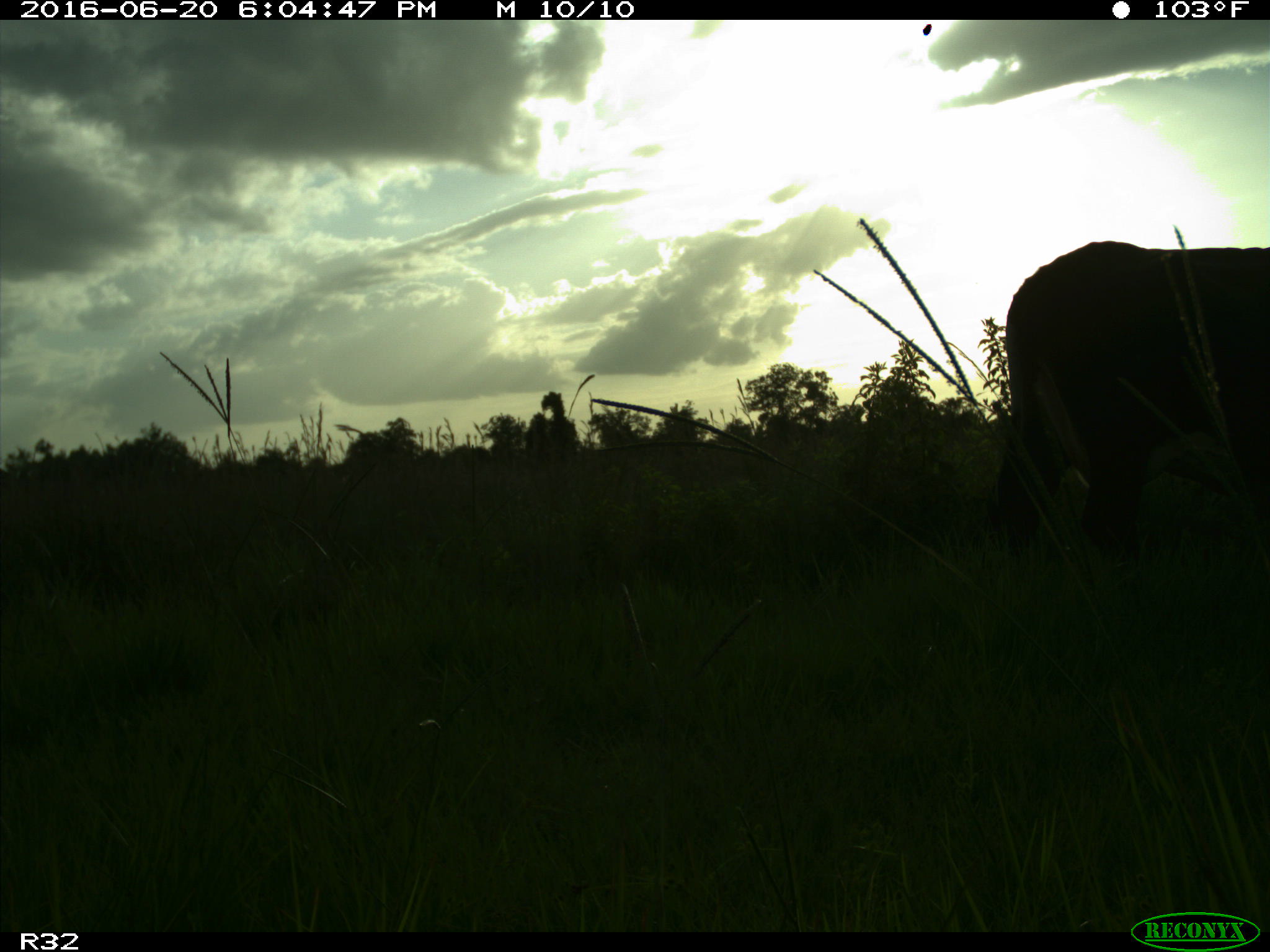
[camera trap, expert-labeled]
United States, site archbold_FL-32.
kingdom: Animalia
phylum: Chordata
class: Mammalia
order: Artiodactyla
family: Bovidae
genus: Bos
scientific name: Bos taurus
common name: domestic cow